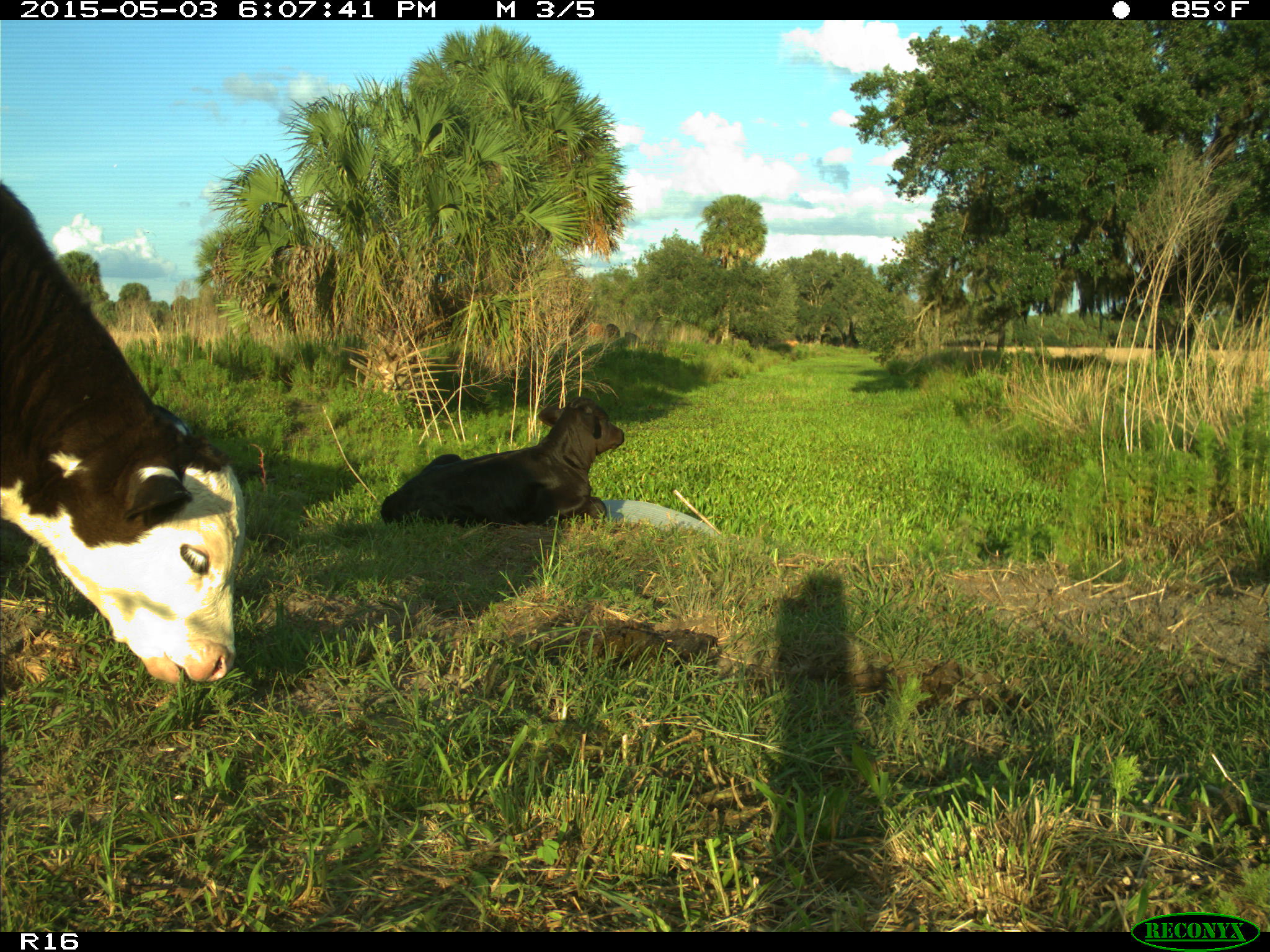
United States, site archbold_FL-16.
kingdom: Animalia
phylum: Chordata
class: Mammalia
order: Artiodactyla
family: Bovidae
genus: Bos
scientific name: Bos taurus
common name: domestic cow